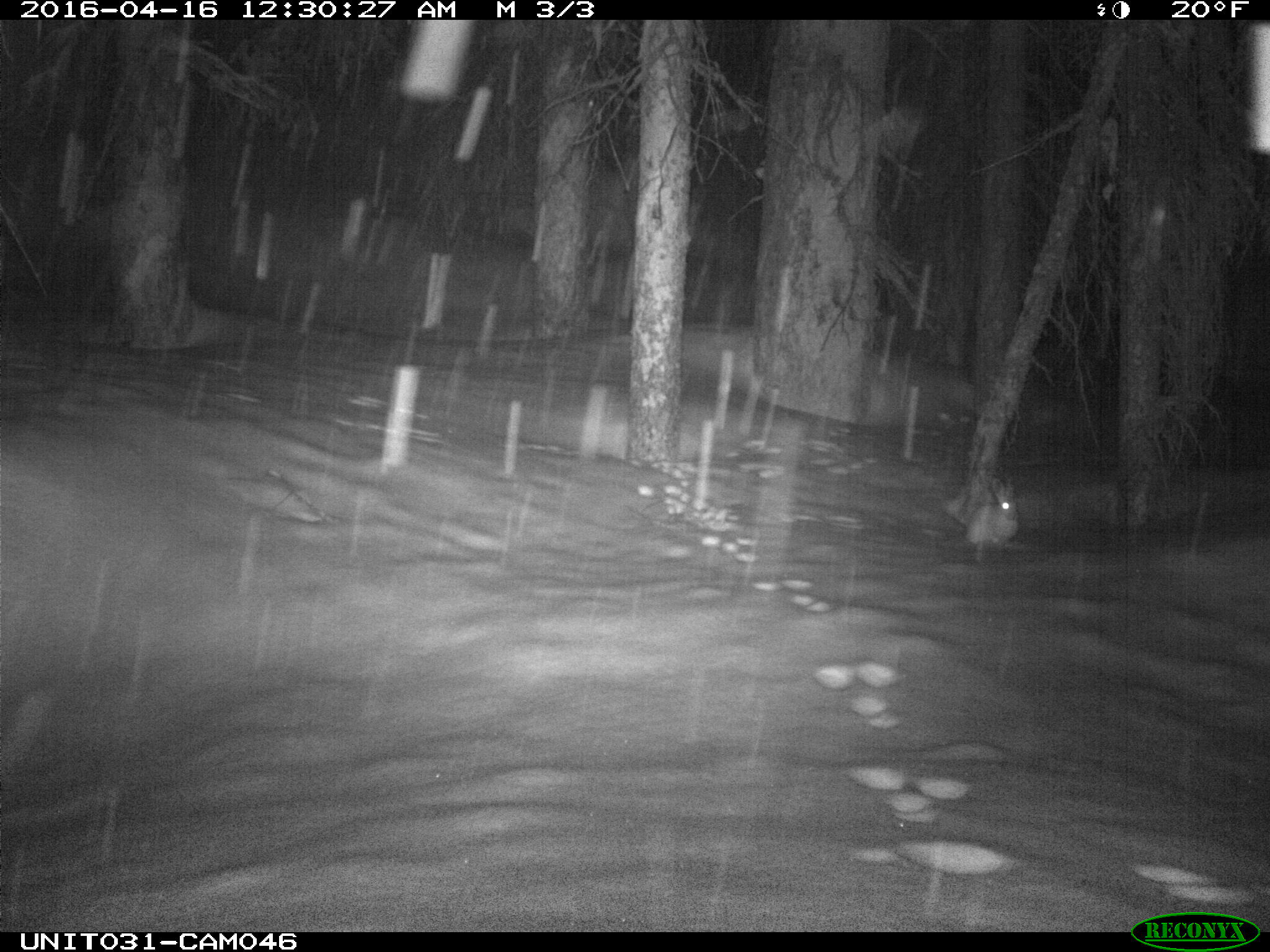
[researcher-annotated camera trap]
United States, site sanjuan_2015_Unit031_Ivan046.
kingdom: Animalia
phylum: Chordata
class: Mammalia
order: Lagomorpha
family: Leporidae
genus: Lepus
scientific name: Lepus americanus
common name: snowshoe hare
Lepus americanus (snowshoe hare).